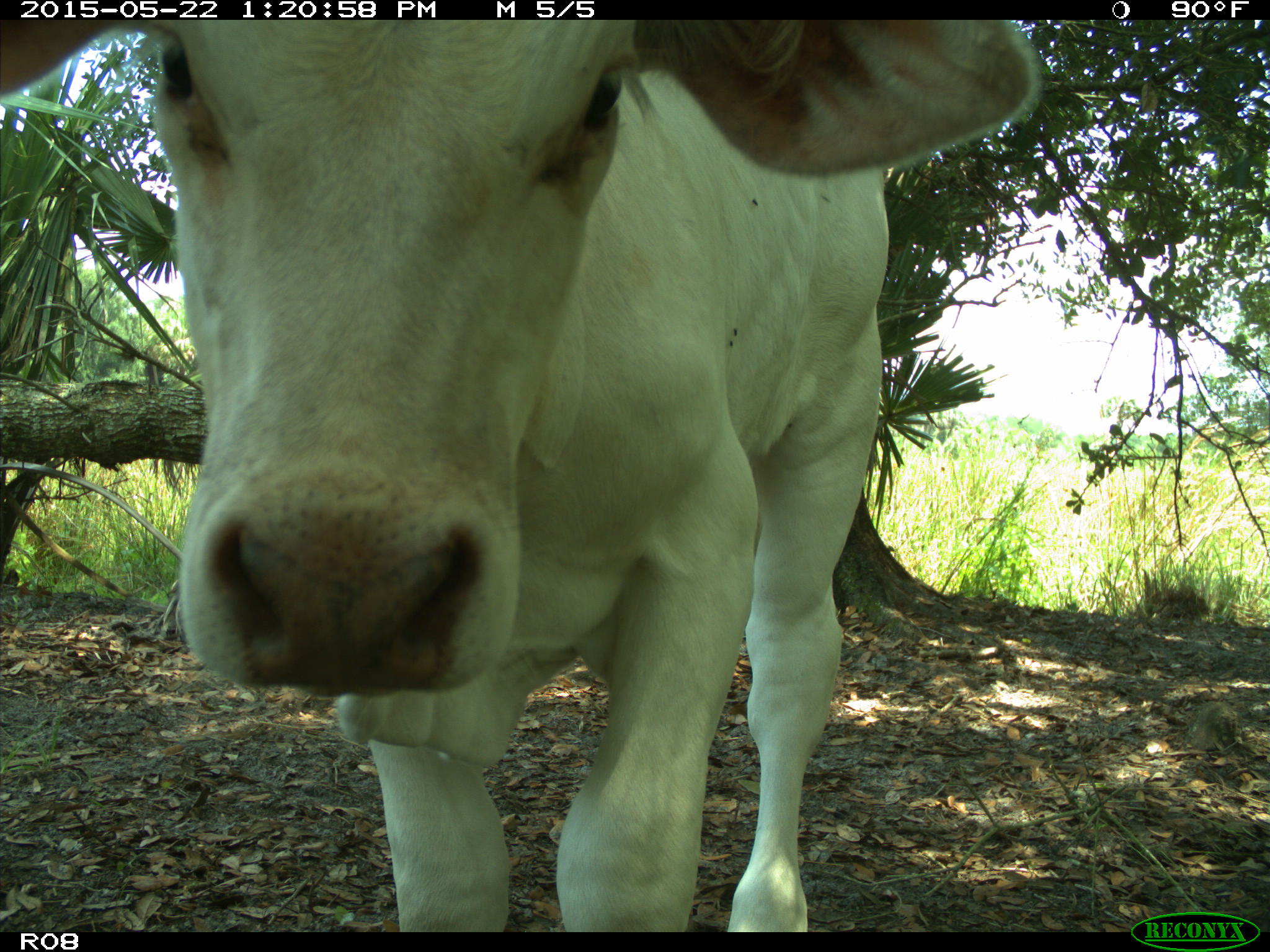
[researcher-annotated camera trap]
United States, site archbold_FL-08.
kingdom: Animalia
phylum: Chordata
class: Mammalia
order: Artiodactyla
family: Bovidae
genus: Bos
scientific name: Bos taurus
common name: domestic cow